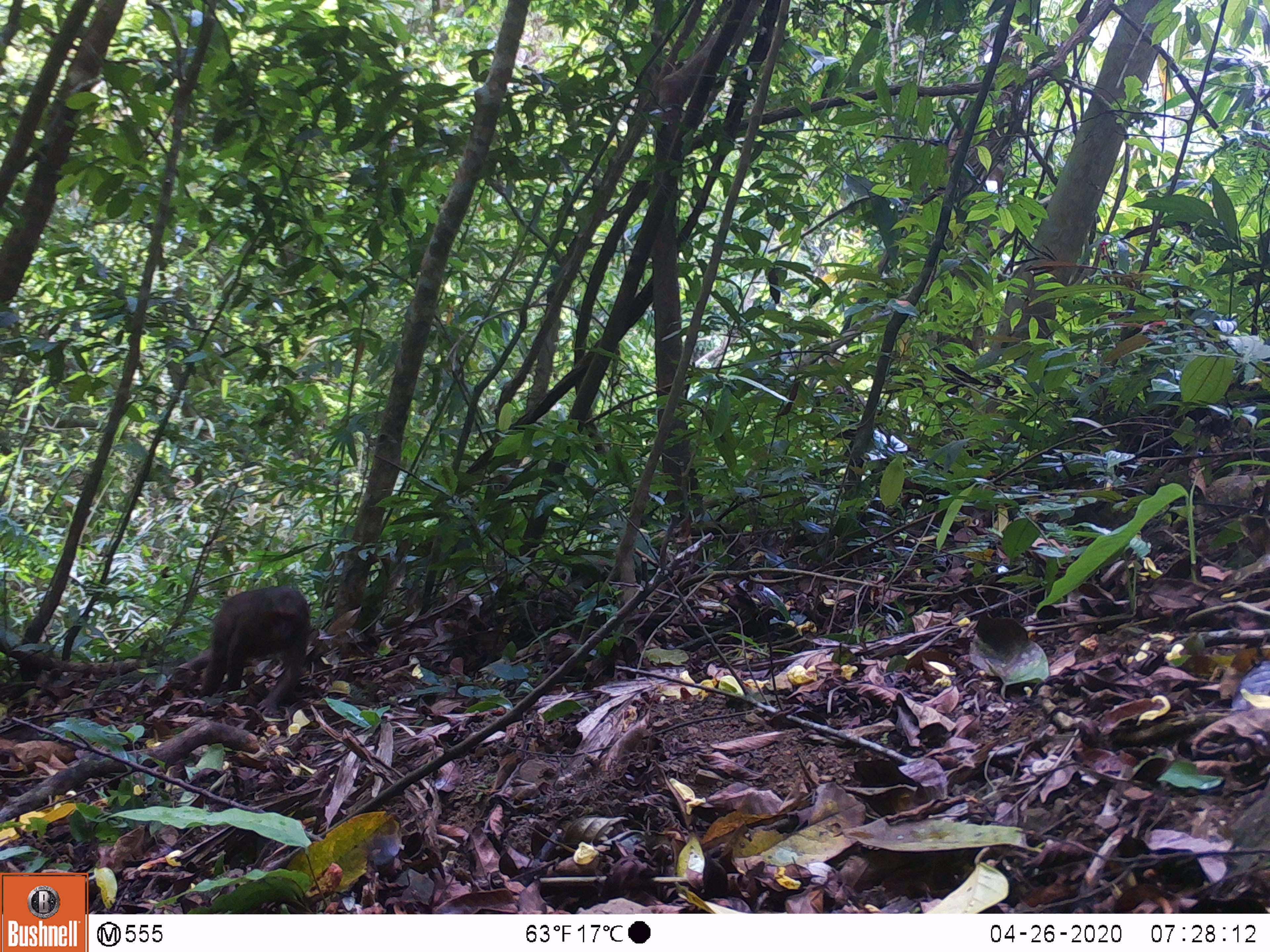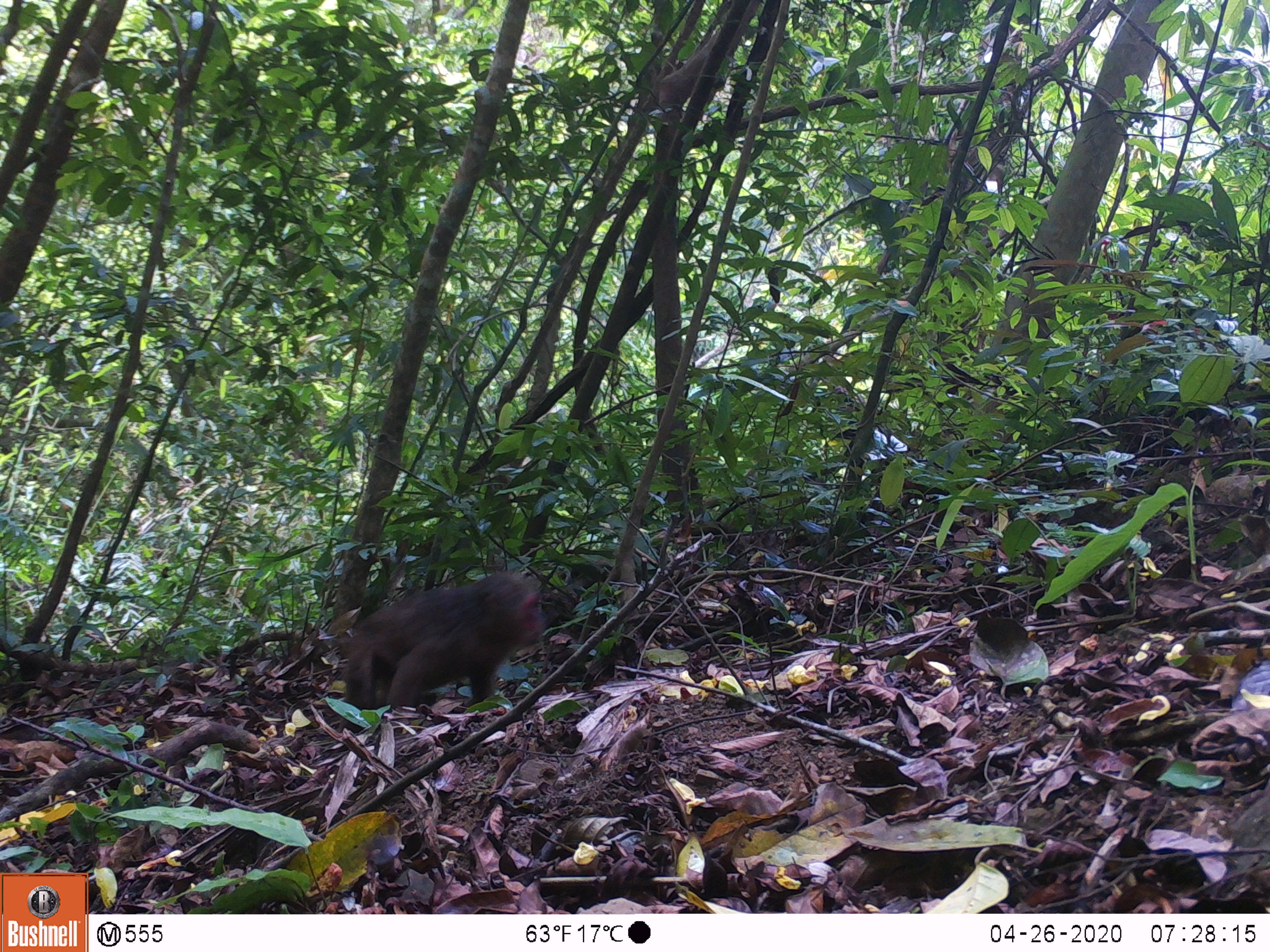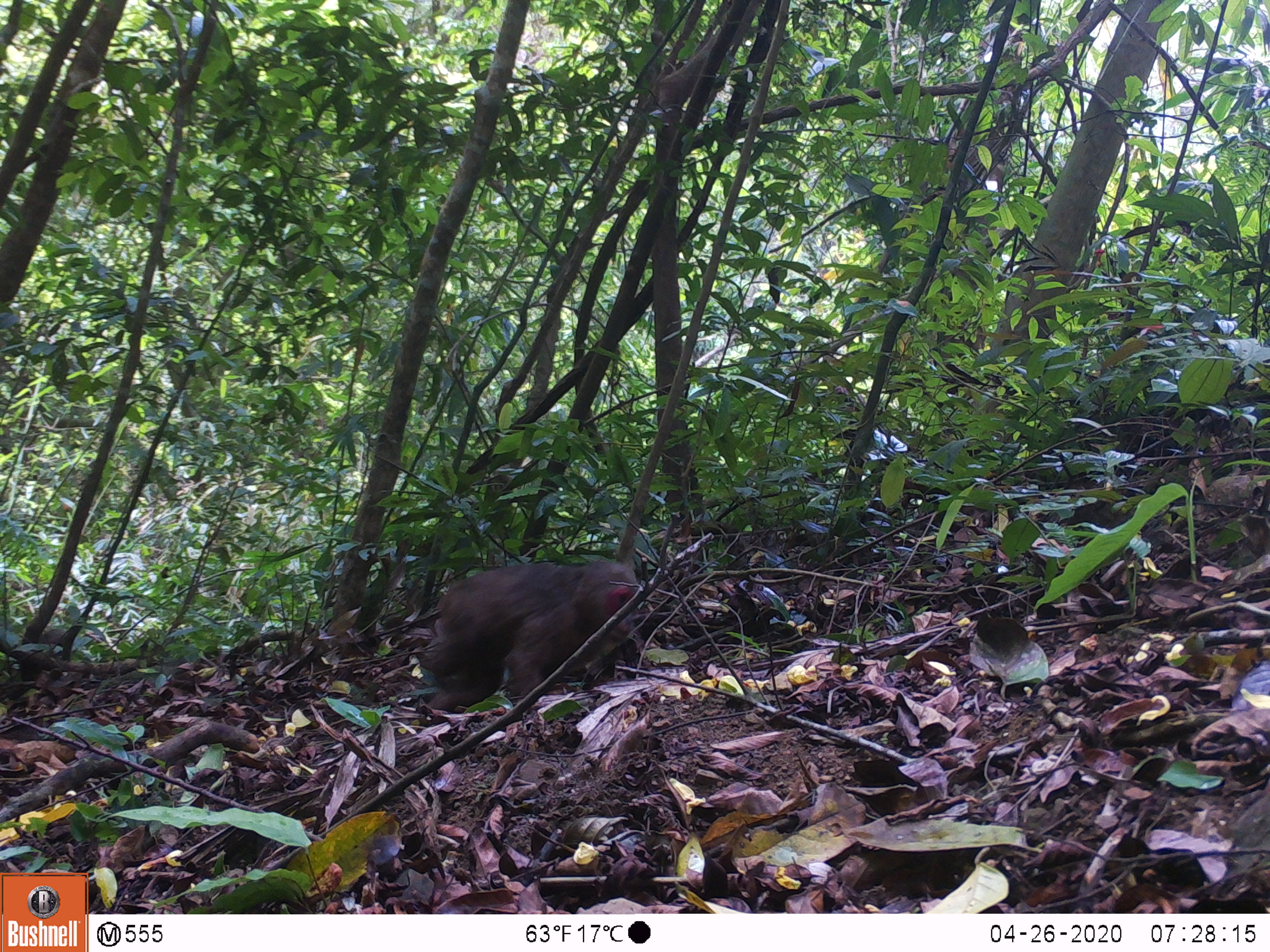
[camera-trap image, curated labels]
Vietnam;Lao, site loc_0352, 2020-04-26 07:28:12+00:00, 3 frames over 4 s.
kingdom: Animalia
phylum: Chordata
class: Mammalia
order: Primates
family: Cercopithecidae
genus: Macaca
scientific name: Macaca arctoides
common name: stump-tailed macaque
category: stump tailed macaque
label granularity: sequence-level